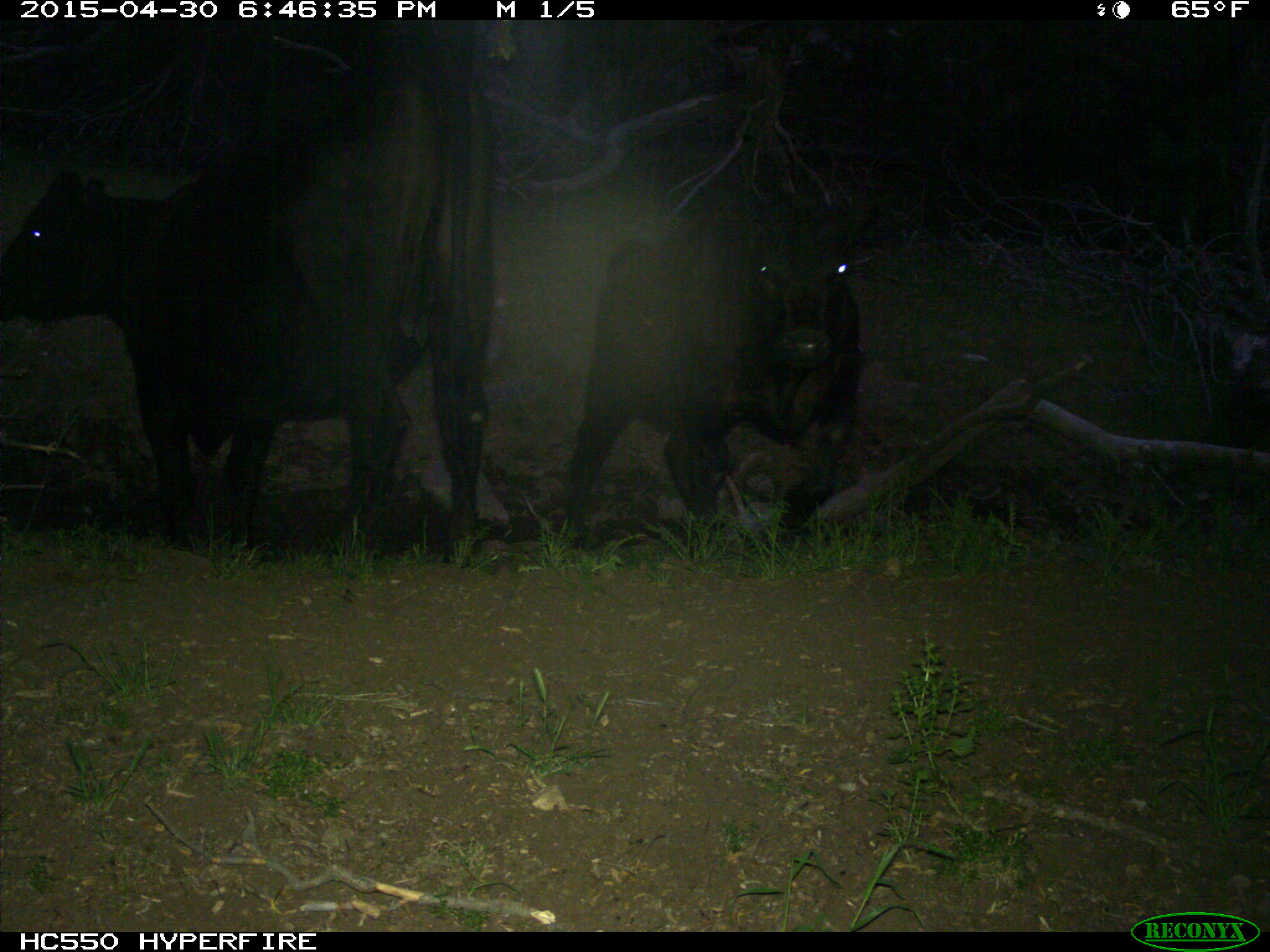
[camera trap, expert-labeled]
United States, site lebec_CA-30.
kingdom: Animalia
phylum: Chordata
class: Mammalia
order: Artiodactyla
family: Bovidae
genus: Bos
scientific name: Bos taurus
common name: domestic cow